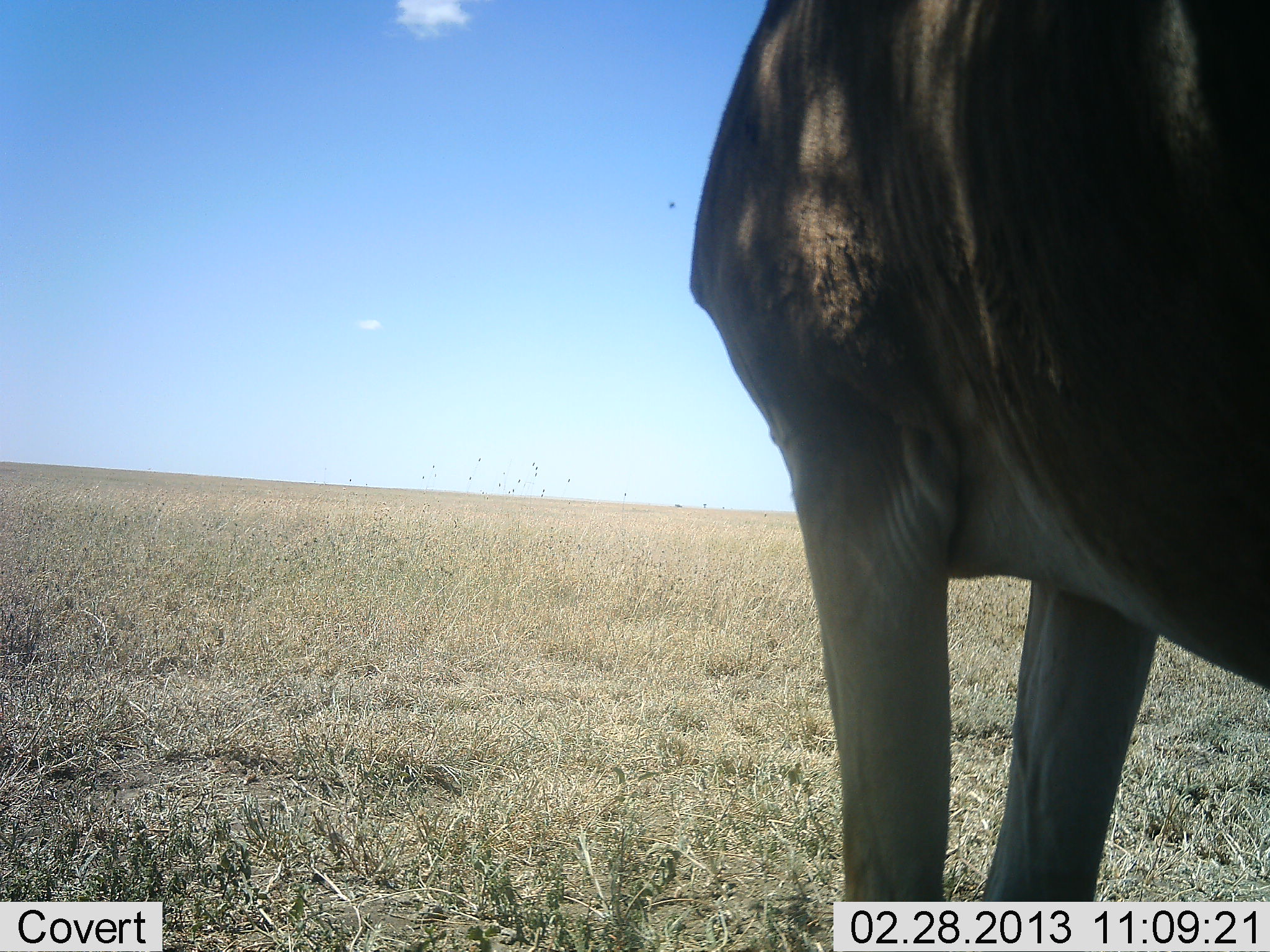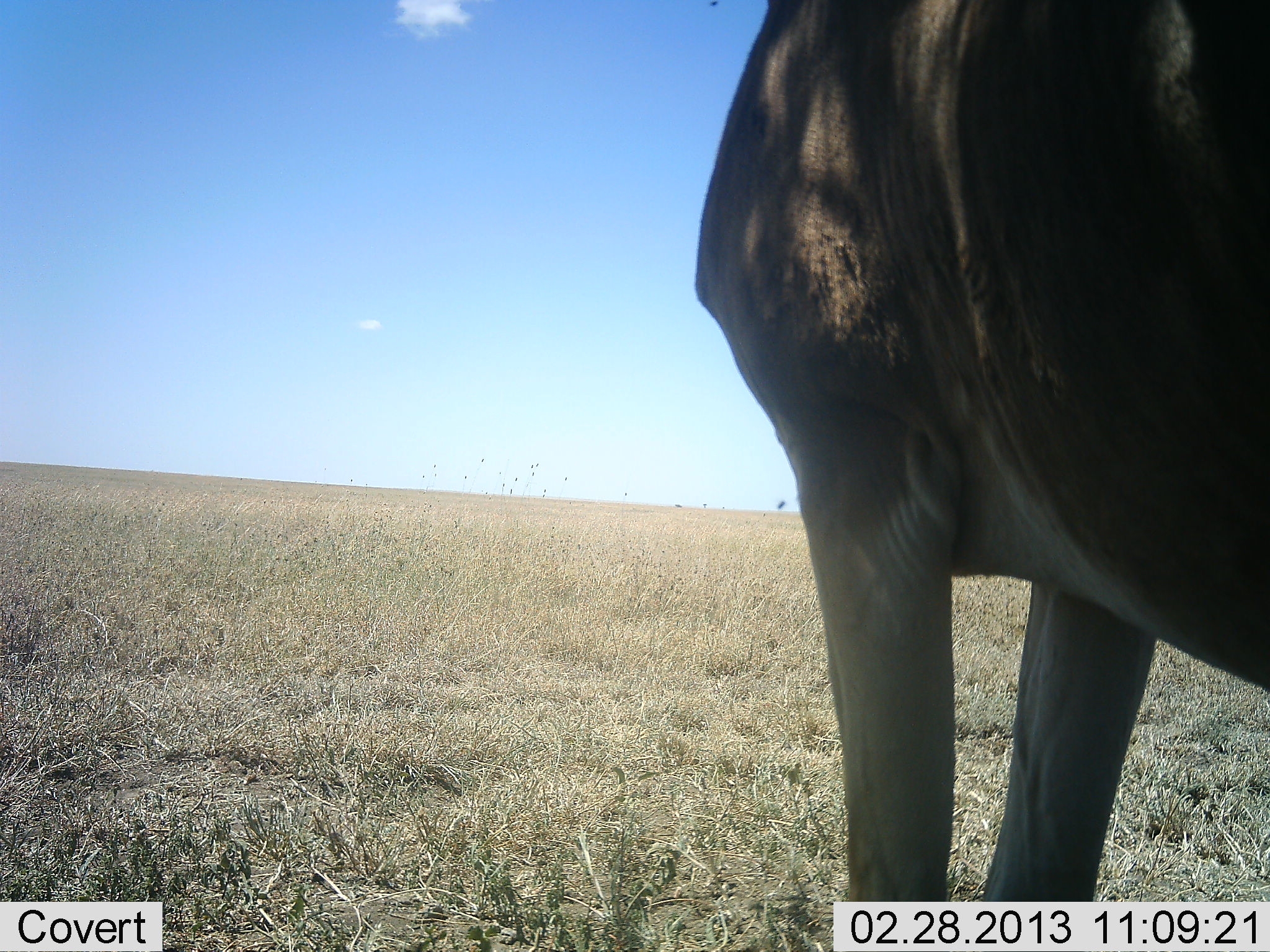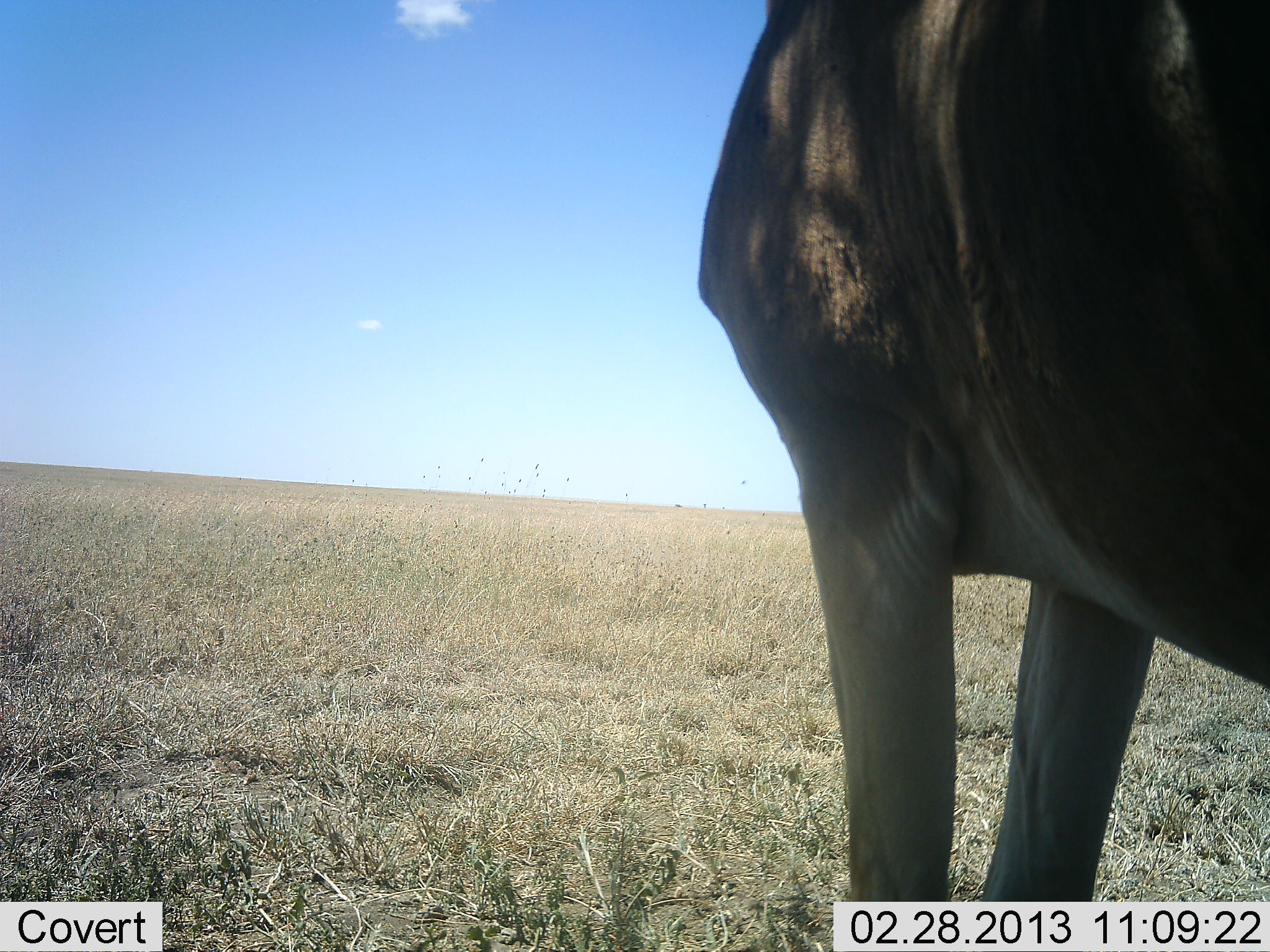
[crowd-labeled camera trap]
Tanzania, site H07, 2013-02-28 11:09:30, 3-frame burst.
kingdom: Animalia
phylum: Chordata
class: Mammalia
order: Artiodactyla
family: Bovidae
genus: Alcelaphus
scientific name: Alcelaphus buselaphus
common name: hartebeest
Hartebeest (Alcelaphus buselaphus), count 1. Behavior (volunteer vote fractions): standing 100%, resting 0%, moving 0%, interacting 0%. Young present (vote fraction): 0%. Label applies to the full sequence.